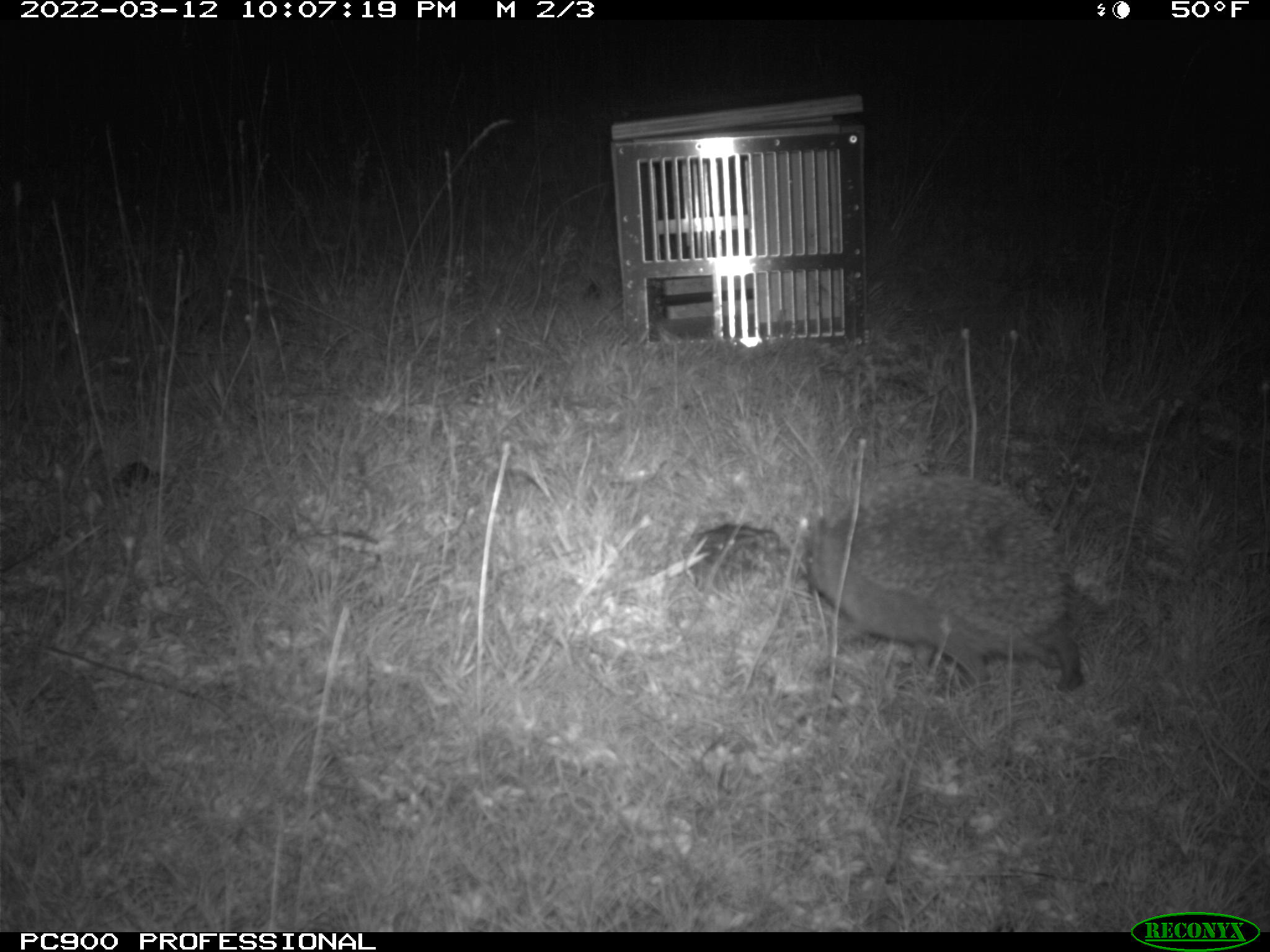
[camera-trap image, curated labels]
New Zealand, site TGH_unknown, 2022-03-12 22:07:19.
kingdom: Animalia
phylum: Chordata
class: Mammalia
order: Eulipotyphla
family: Erinaceidae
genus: Erinaceus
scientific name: Erinaceus europaeus europaeus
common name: european hedgehog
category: hedgehog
Hedgehog (european hedgehog) (Erinaceus europaeus europaeus).